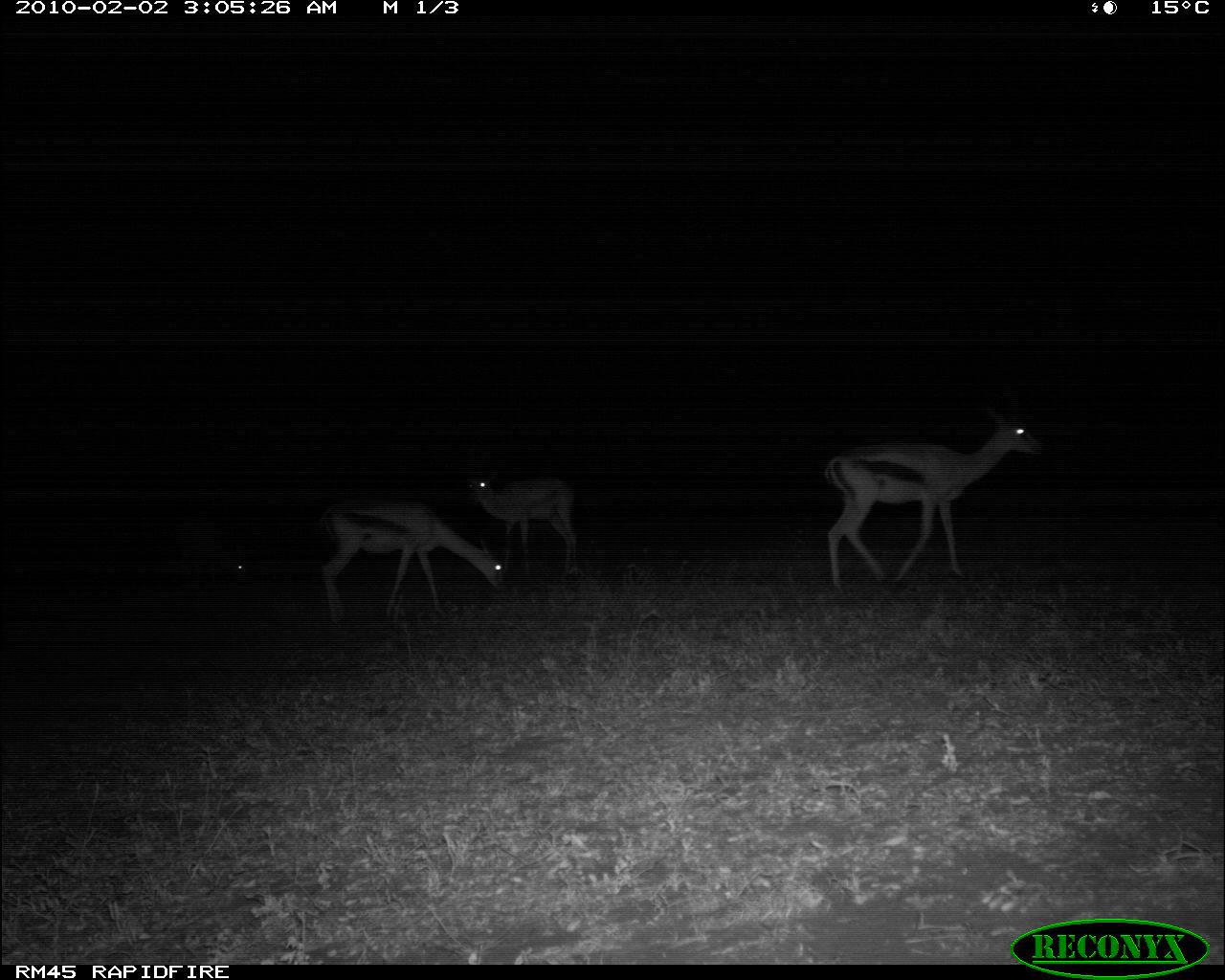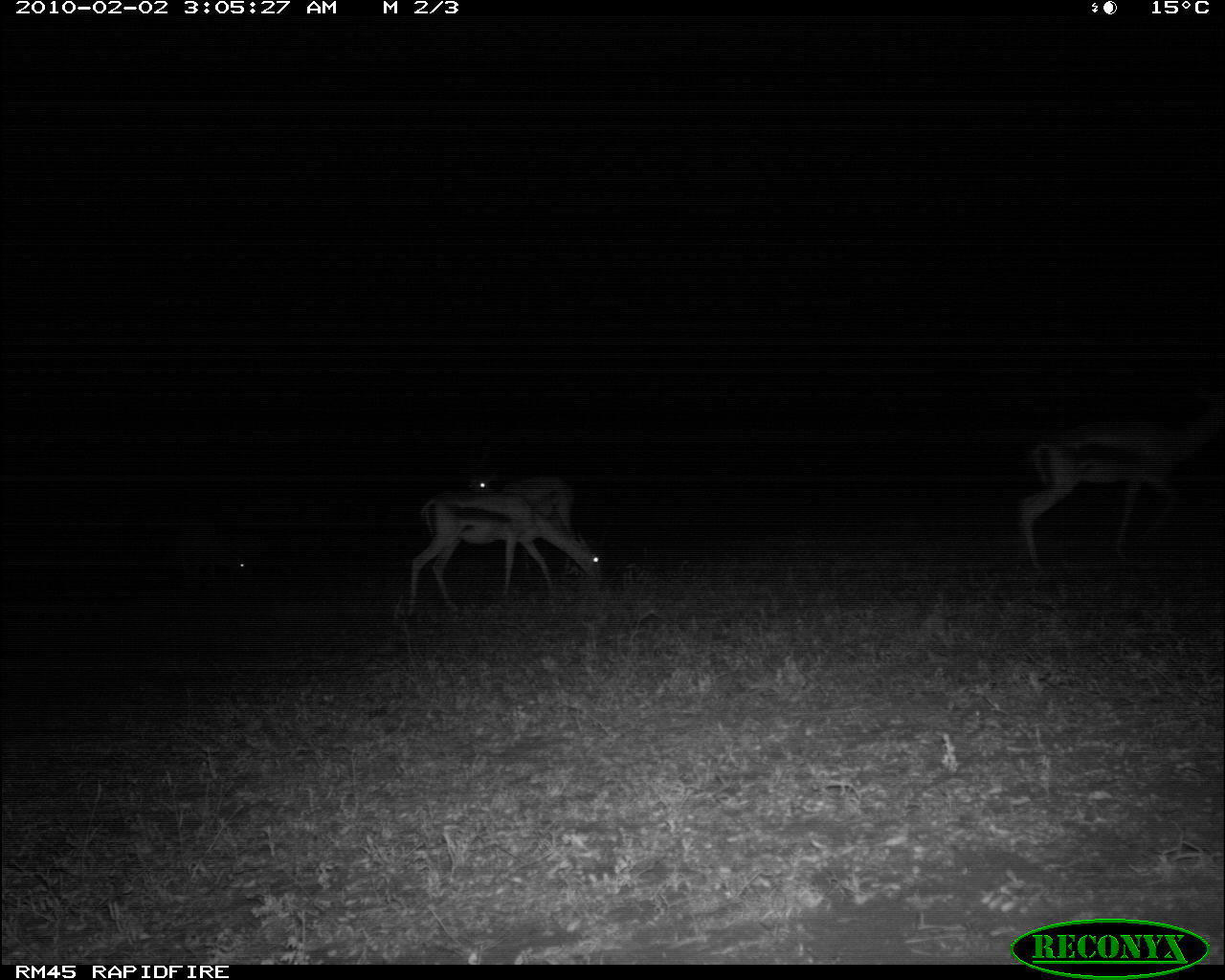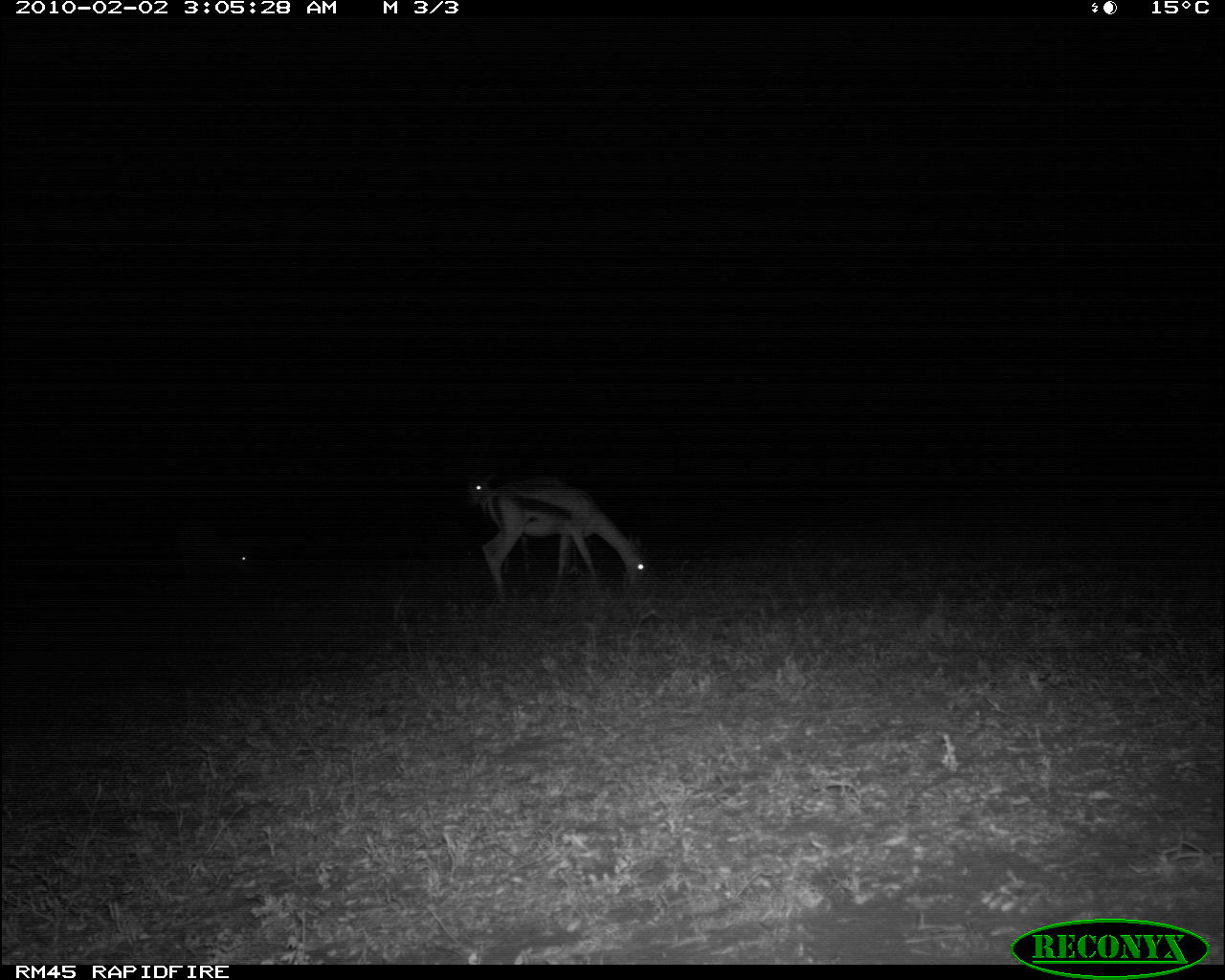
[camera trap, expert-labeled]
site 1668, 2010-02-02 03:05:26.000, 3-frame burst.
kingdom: Animalia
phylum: Chordata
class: Mammalia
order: Artiodactyla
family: Bovidae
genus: Nanger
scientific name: Nanger granti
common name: grant's gazelle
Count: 4.